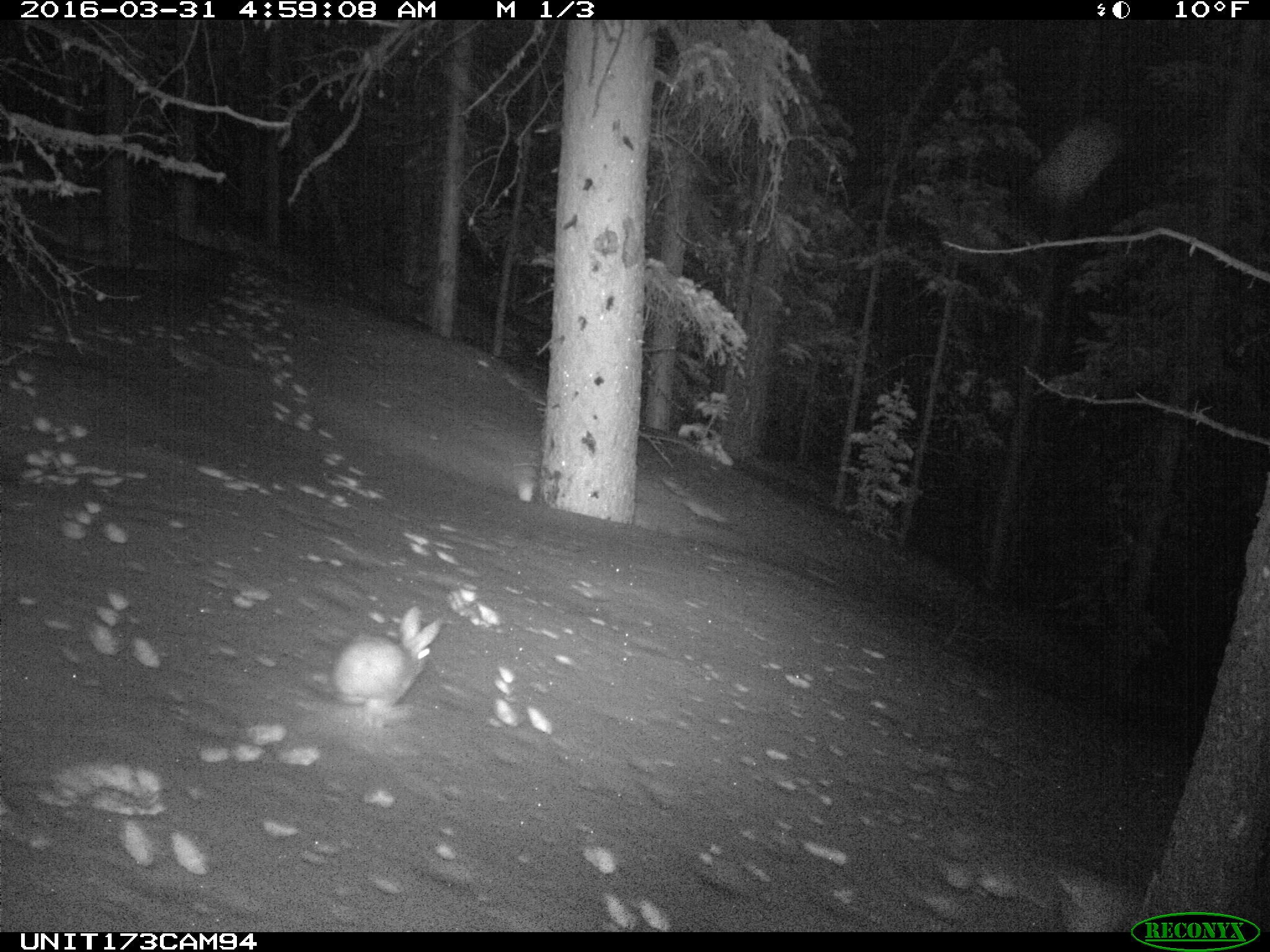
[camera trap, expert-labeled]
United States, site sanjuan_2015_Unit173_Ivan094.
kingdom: Animalia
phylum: Chordata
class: Mammalia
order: Lagomorpha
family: Leporidae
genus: Lepus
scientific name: Lepus americanus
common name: snowshoe hare